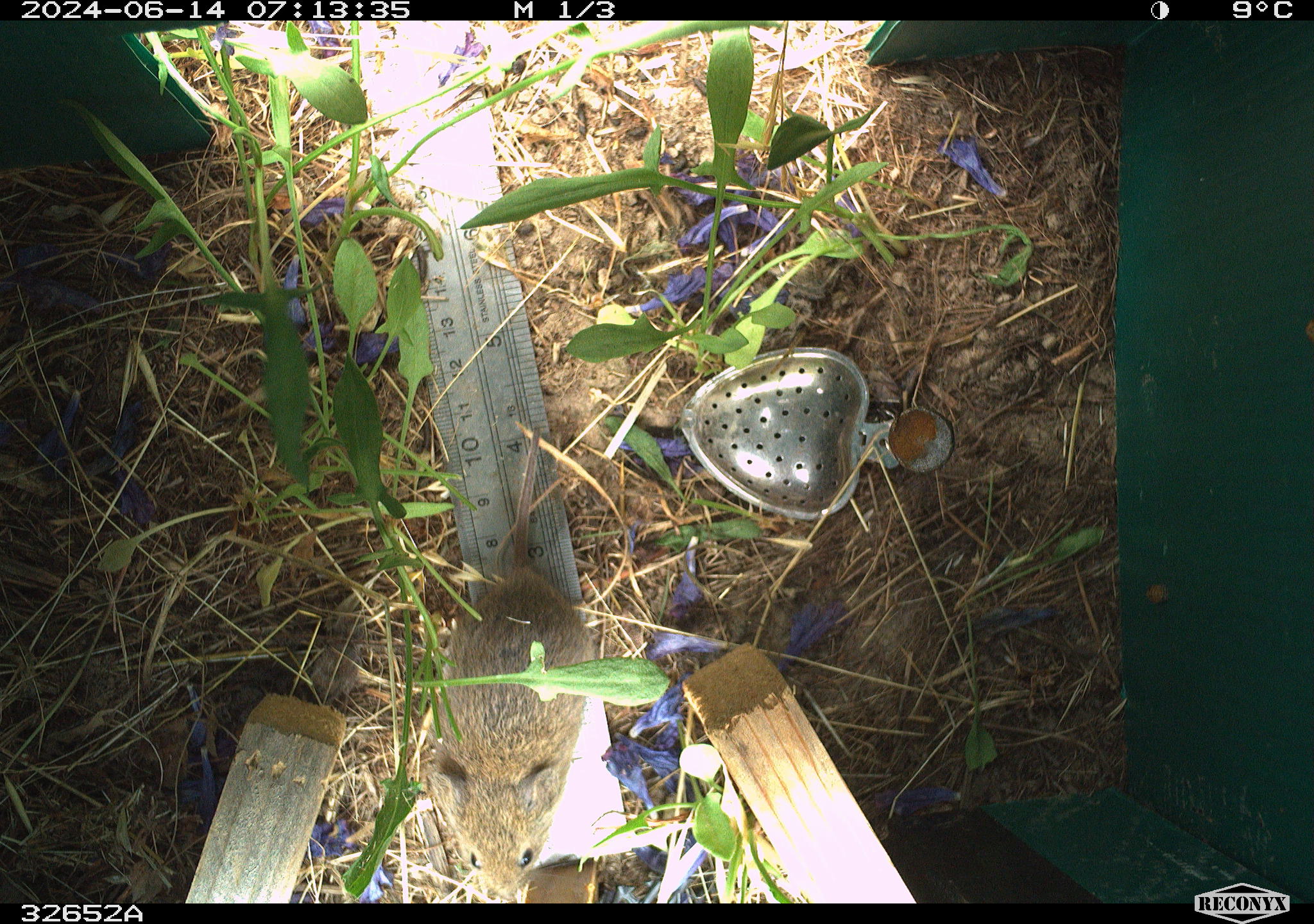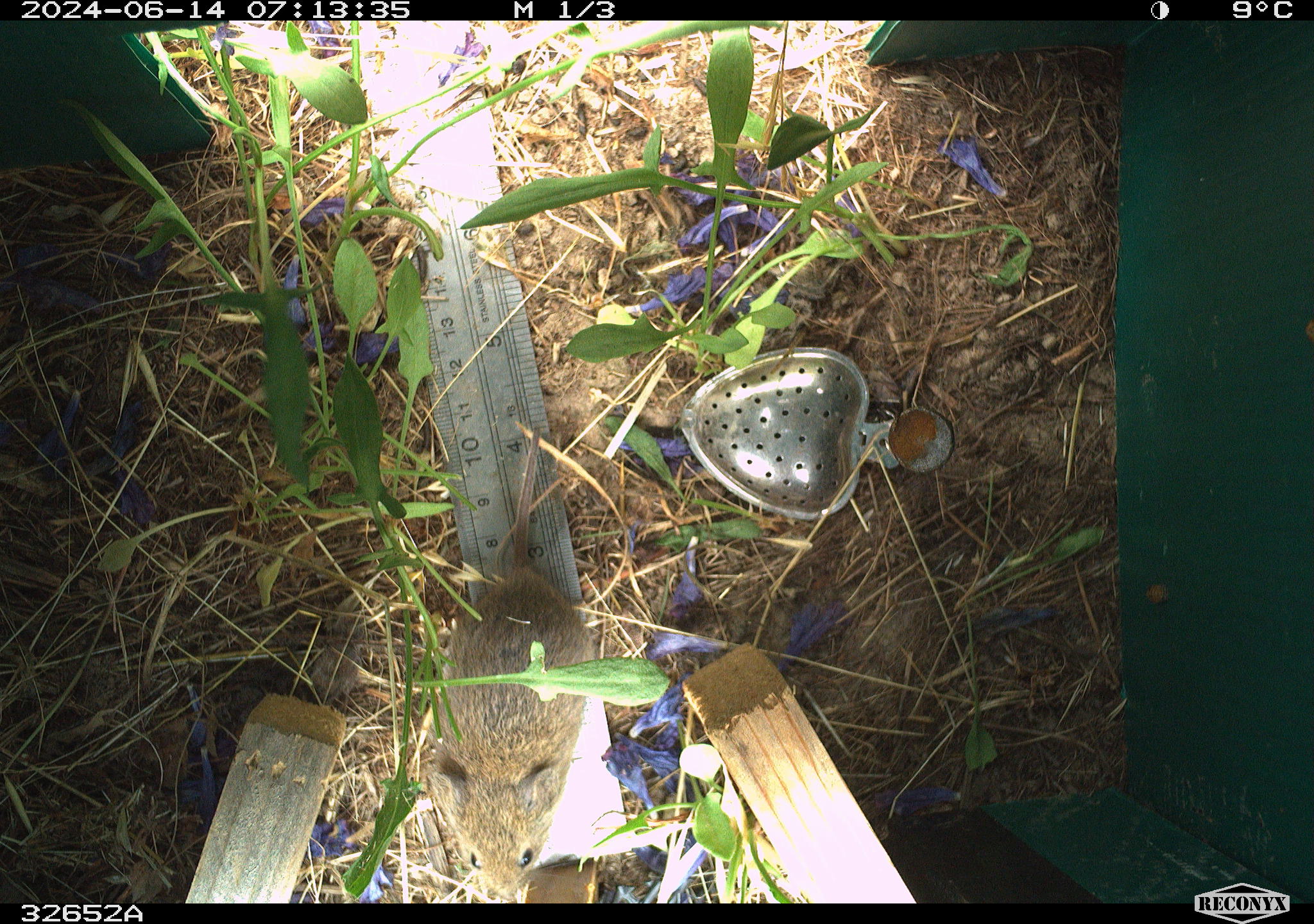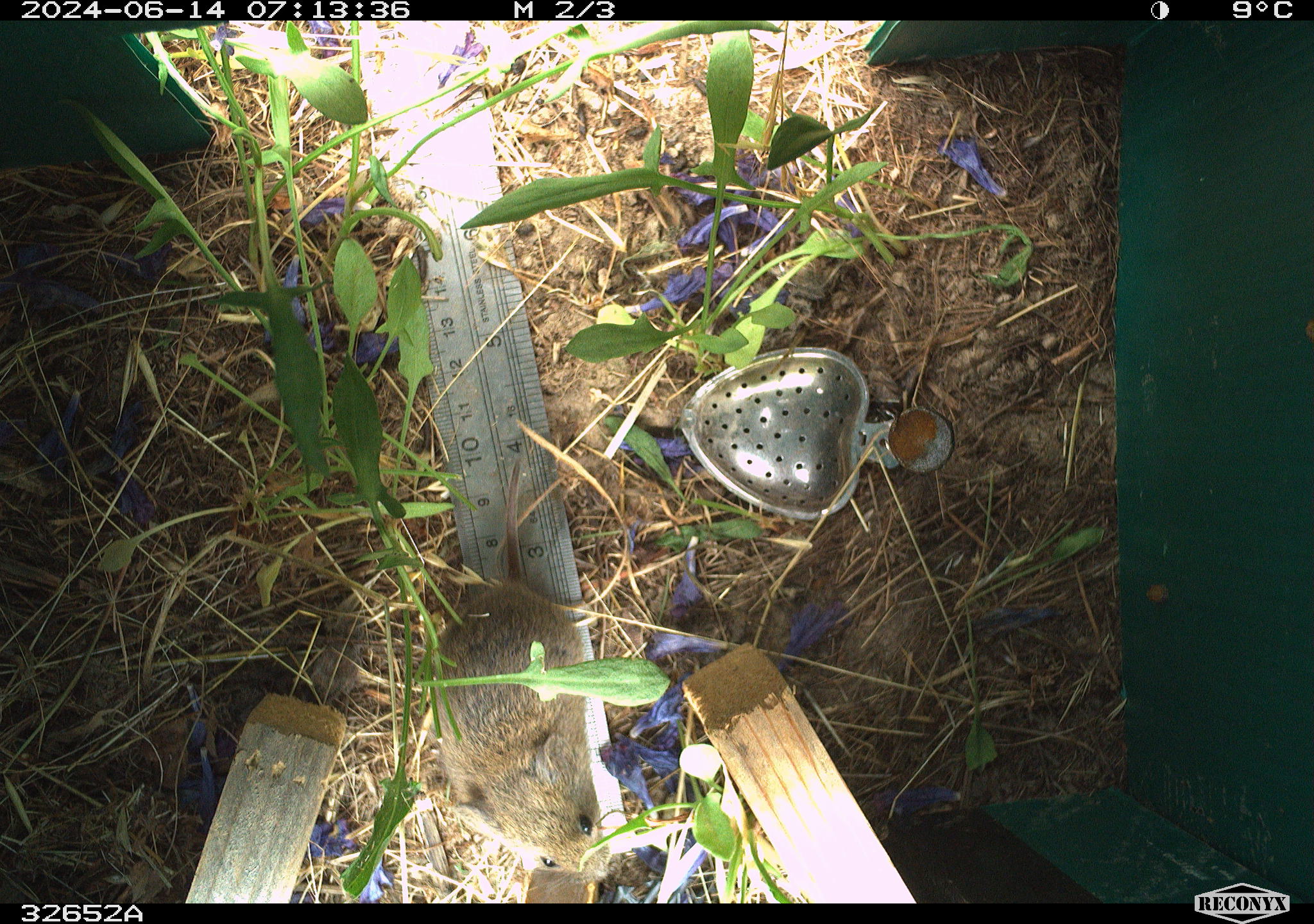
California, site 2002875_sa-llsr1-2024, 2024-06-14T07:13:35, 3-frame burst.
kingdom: Animalia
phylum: Chordata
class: Mammalia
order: Rodentia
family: Cricetidae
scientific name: Arvicolinae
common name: voles, lemmings, and muskrats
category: arvicolinae subfamily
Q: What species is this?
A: Arvicolinae subfamily (voles, lemmings, and muskrats) (Arvicolinae).